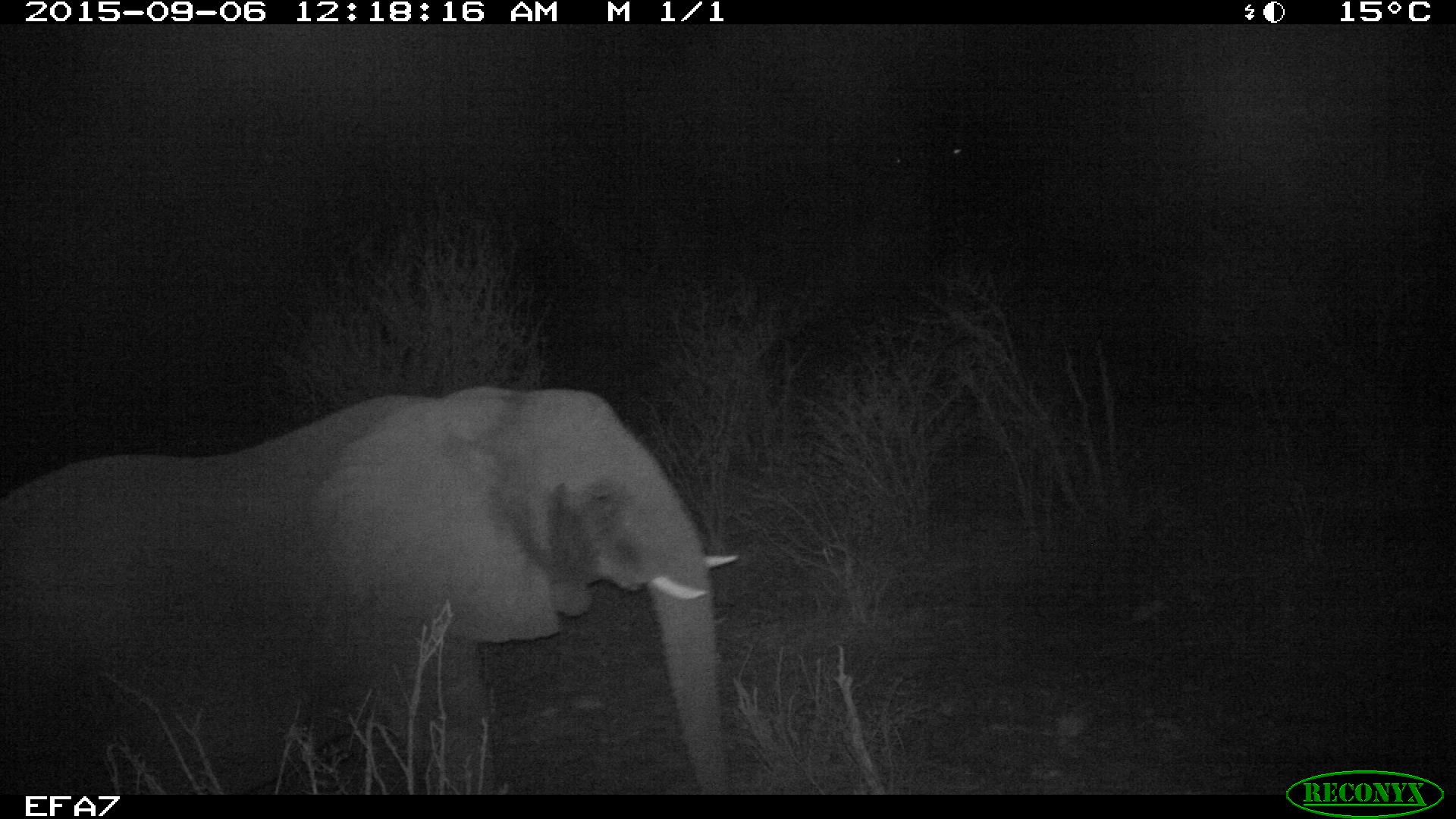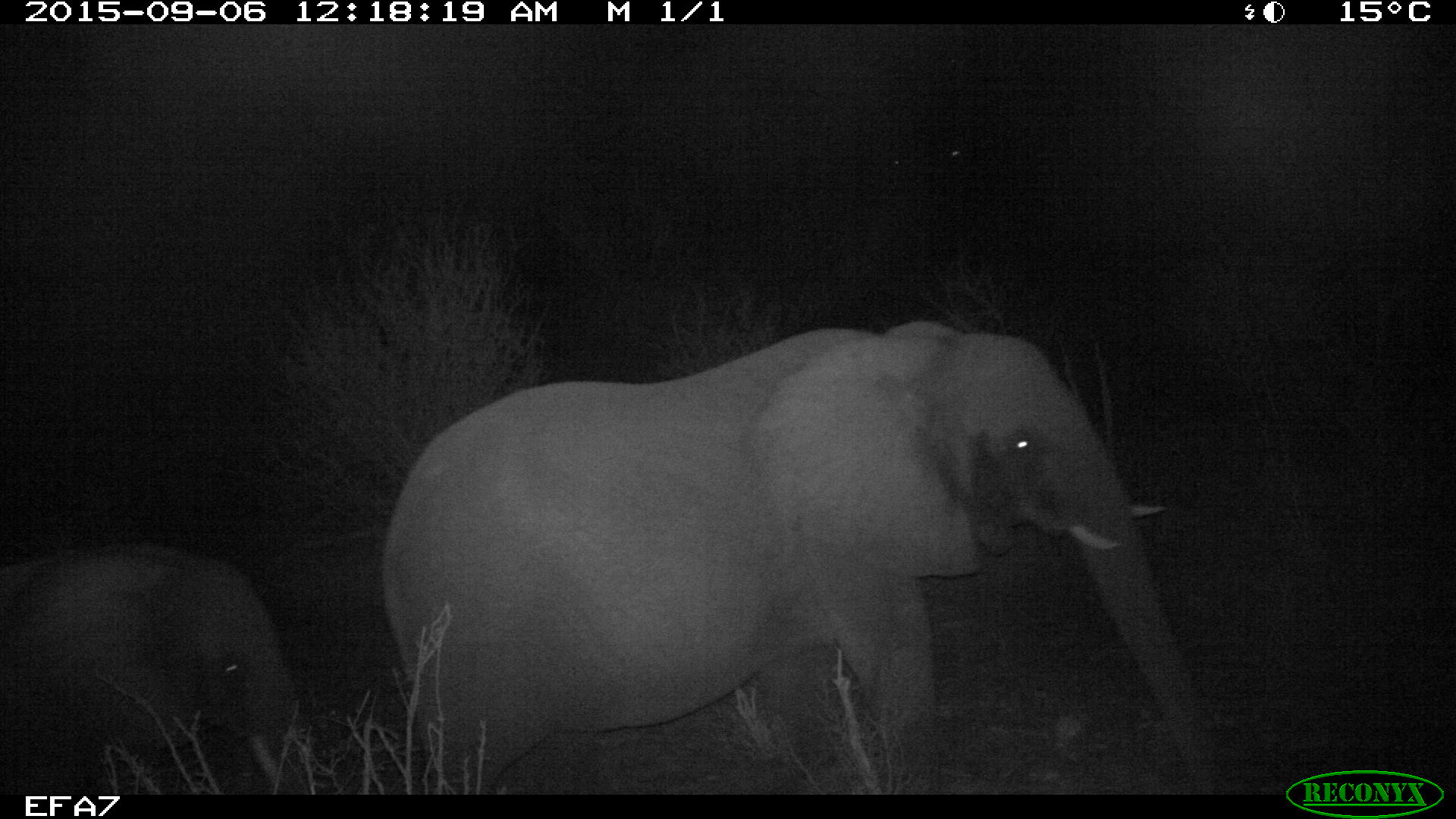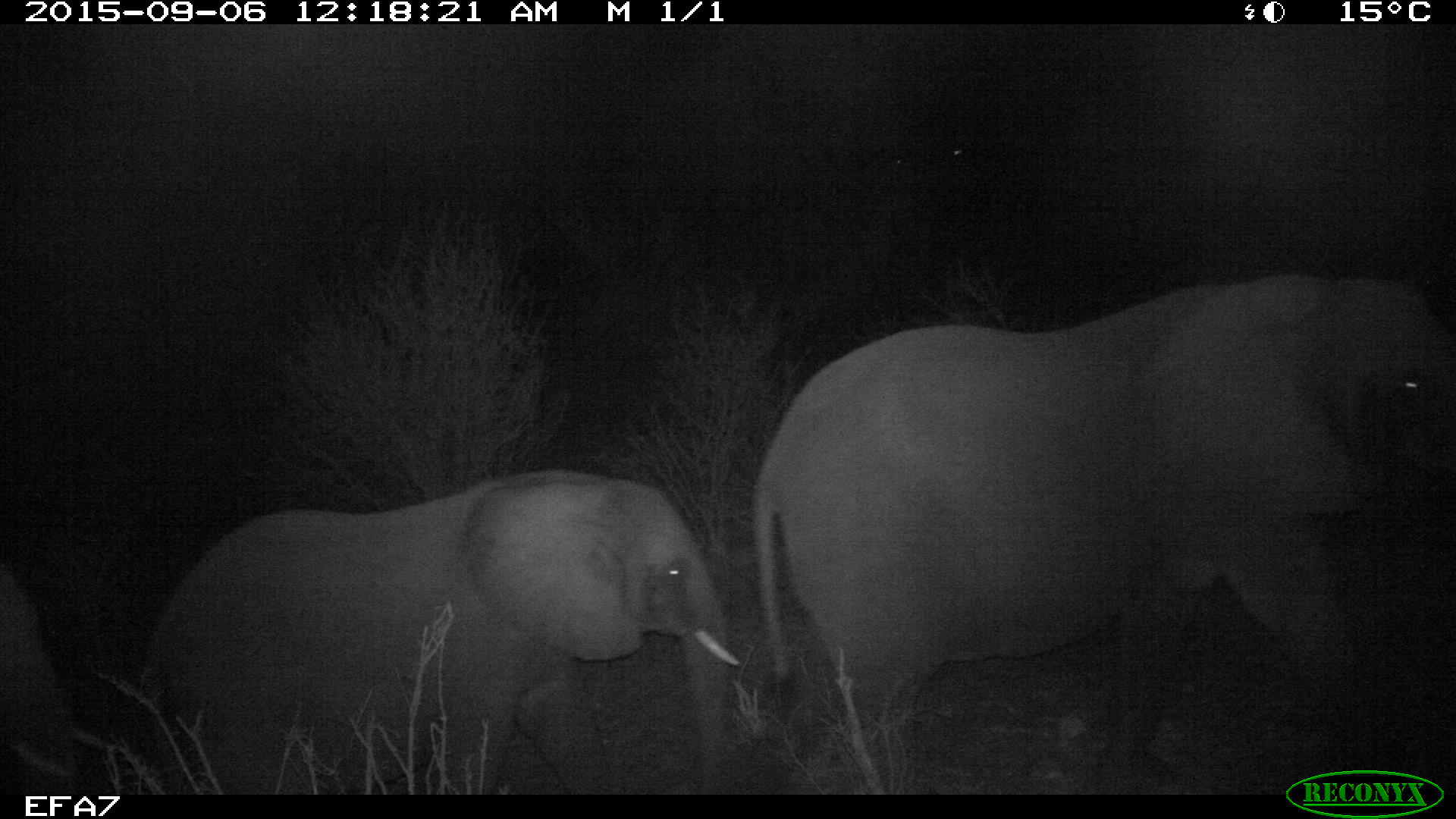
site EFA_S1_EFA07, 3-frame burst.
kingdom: Animalia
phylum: Chordata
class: Mammalia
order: Proboscidea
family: Elephantidae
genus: Loxodonta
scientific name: Loxodonta africana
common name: african bush elephant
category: elephant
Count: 3.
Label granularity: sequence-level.